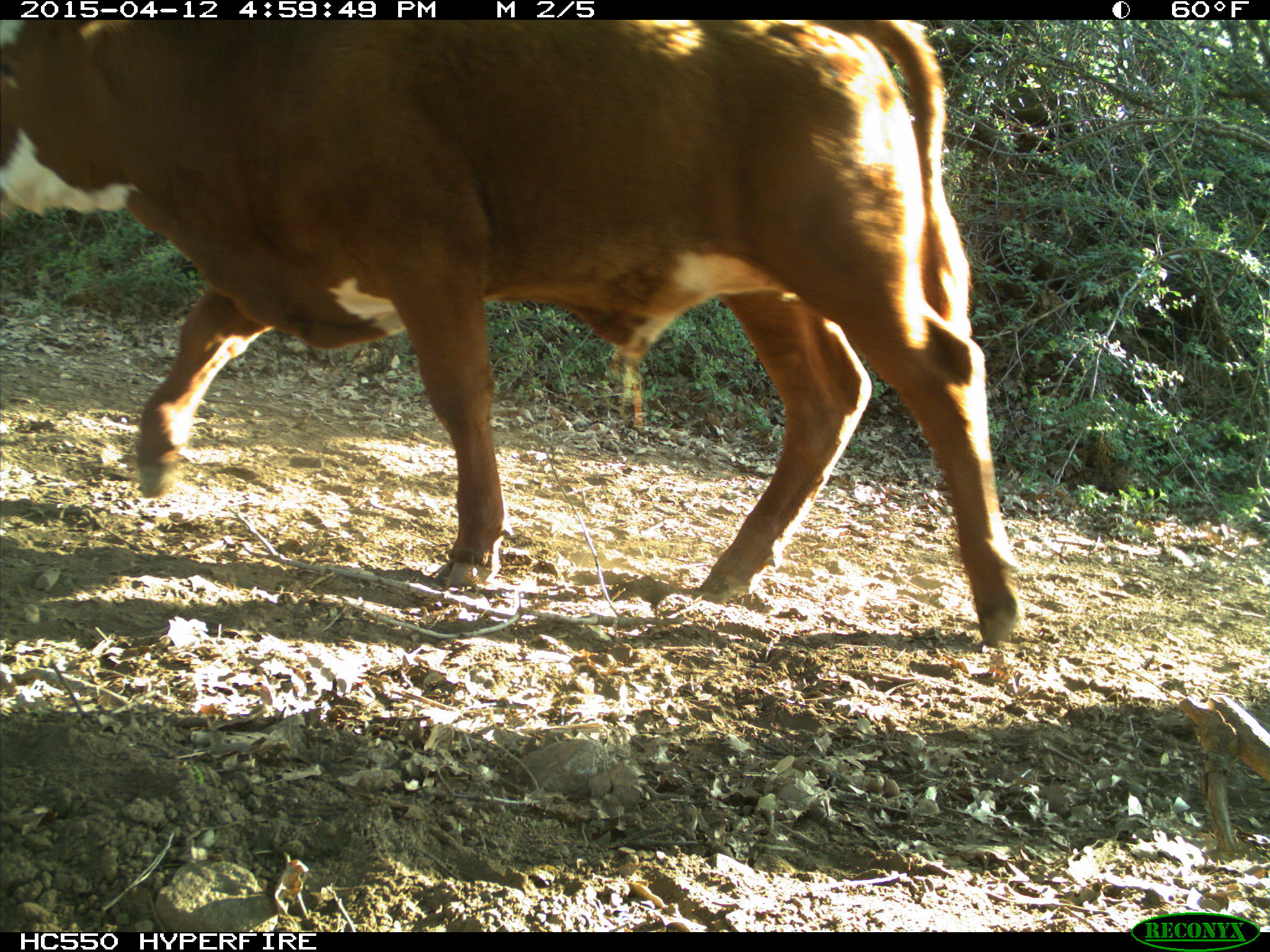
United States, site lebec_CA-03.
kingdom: Animalia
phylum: Chordata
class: Mammalia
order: Artiodactyla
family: Bovidae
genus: Bos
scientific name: Bos taurus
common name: domestic cow